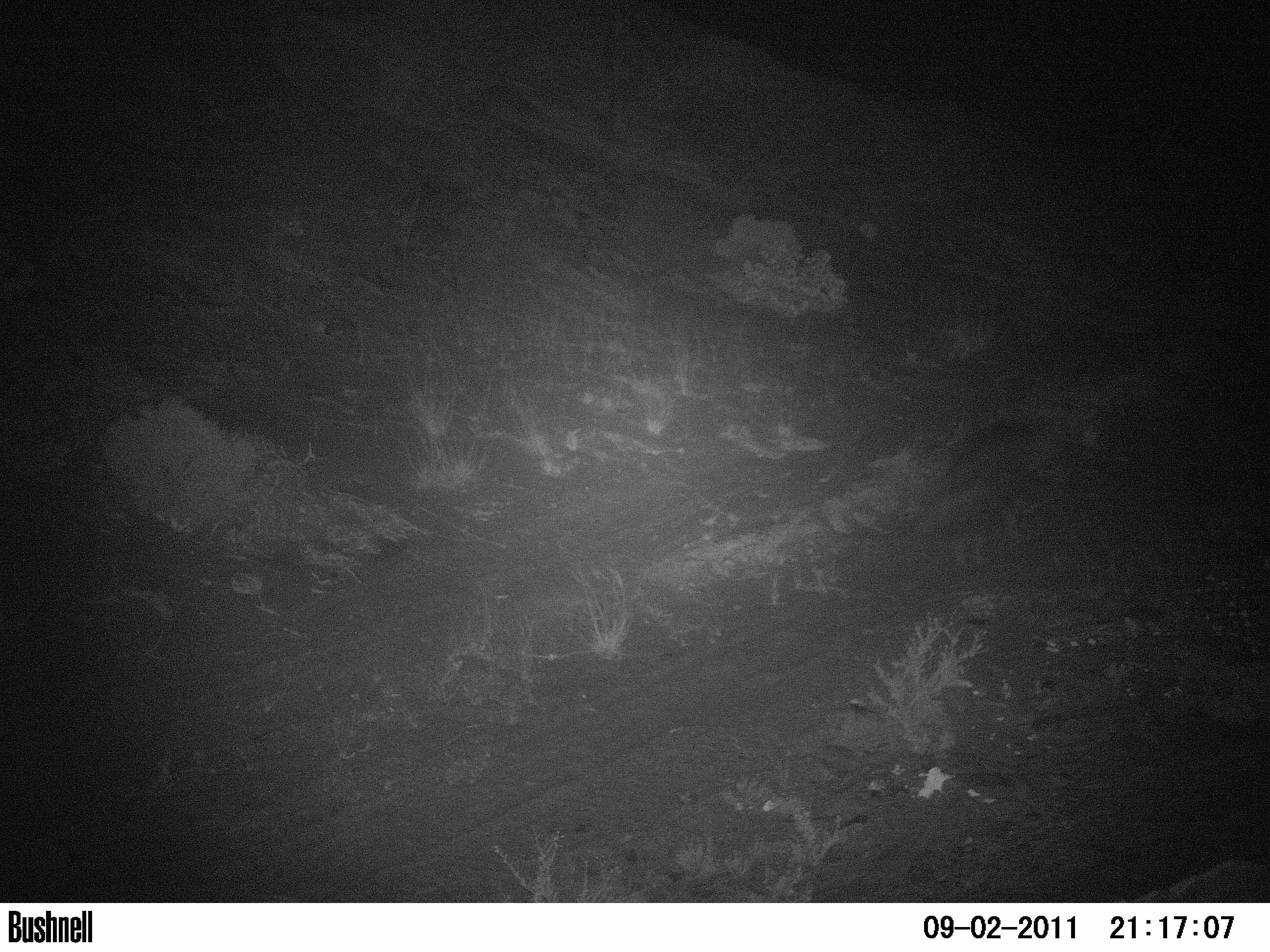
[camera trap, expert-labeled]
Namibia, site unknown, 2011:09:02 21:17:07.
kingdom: Animalia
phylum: Chordata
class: Mammalia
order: Carnivora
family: Hyaenidae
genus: Parahyaena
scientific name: Parahyaena brunnea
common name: brown hyena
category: hyaena brunnea